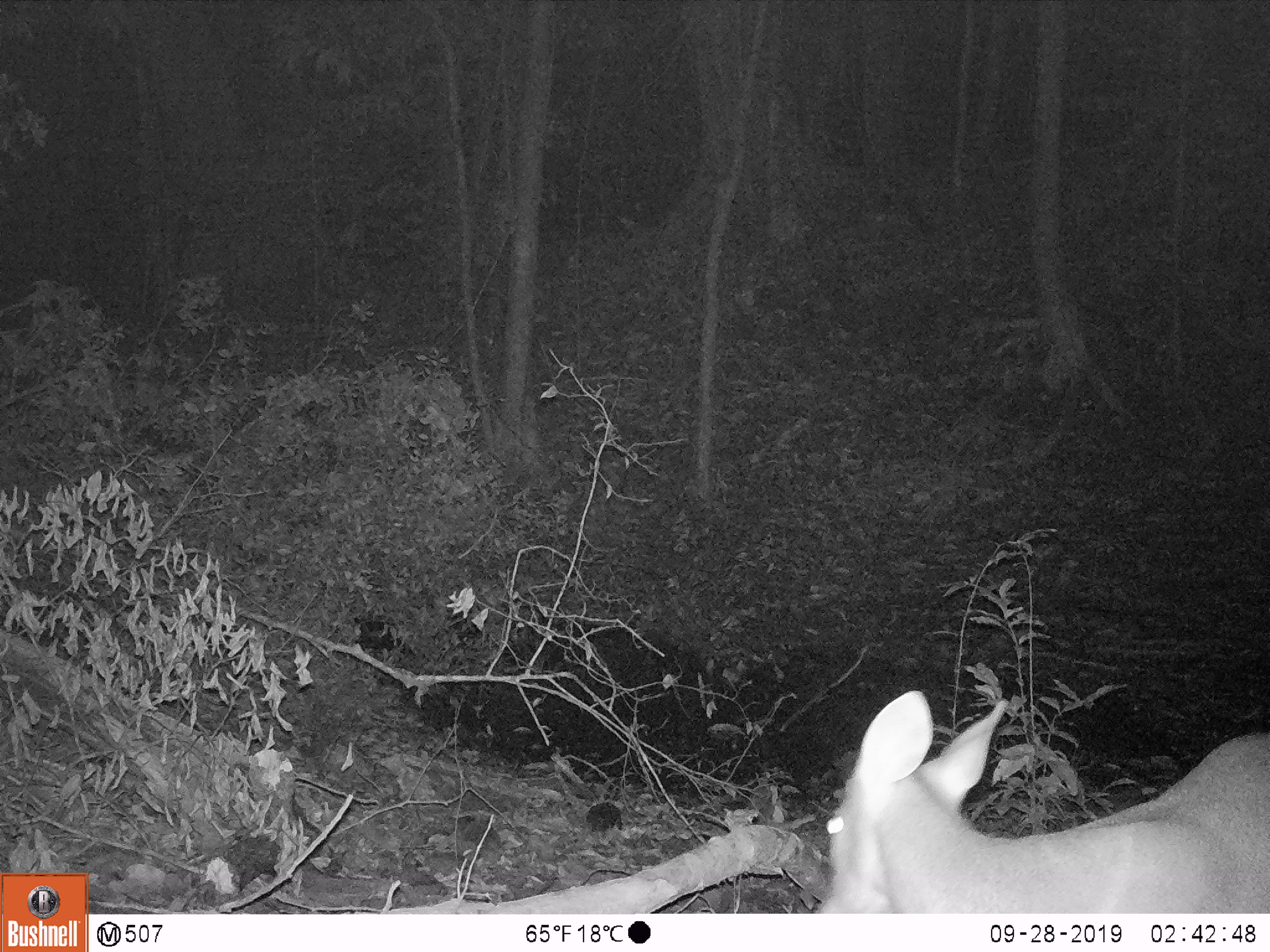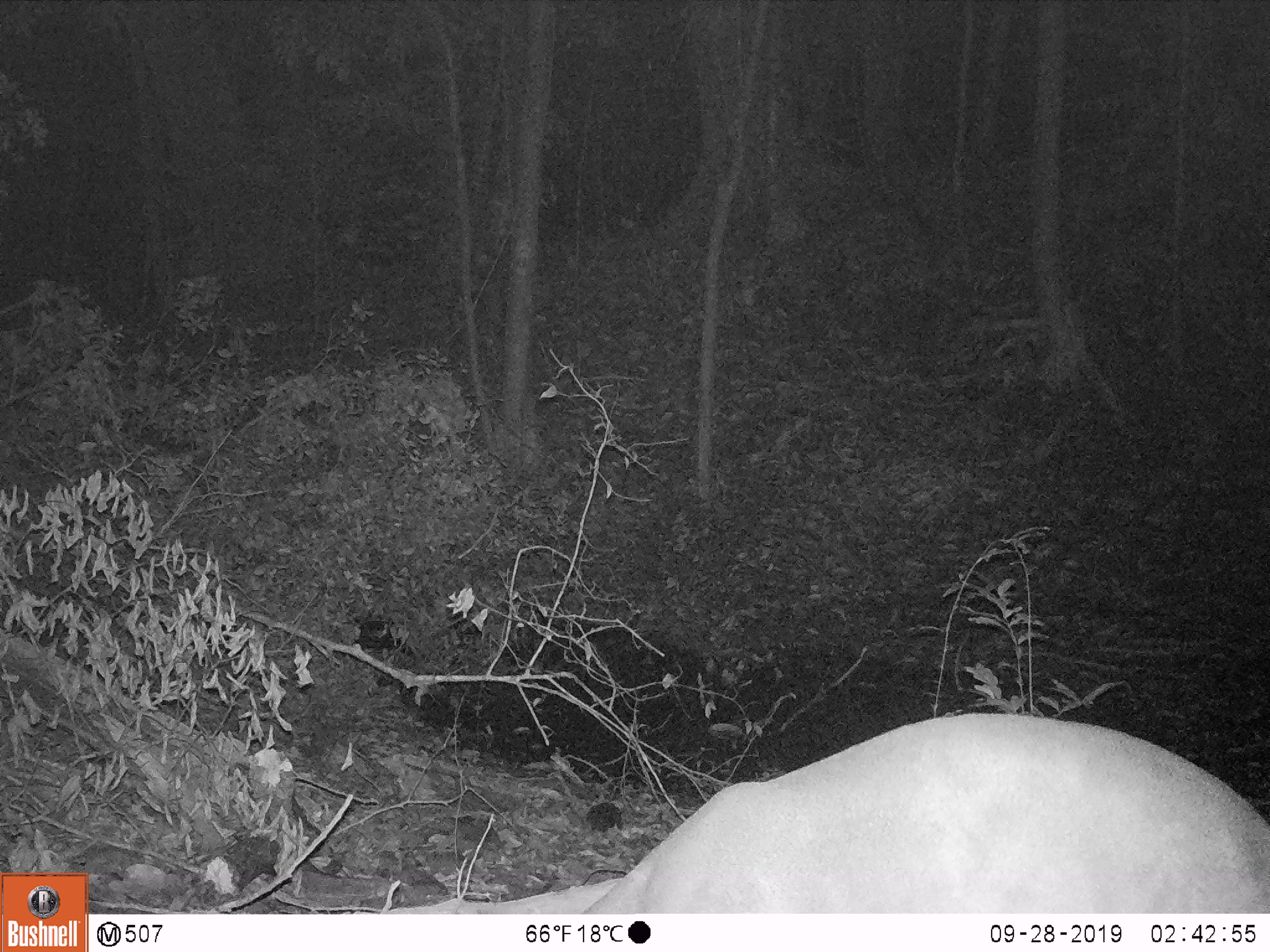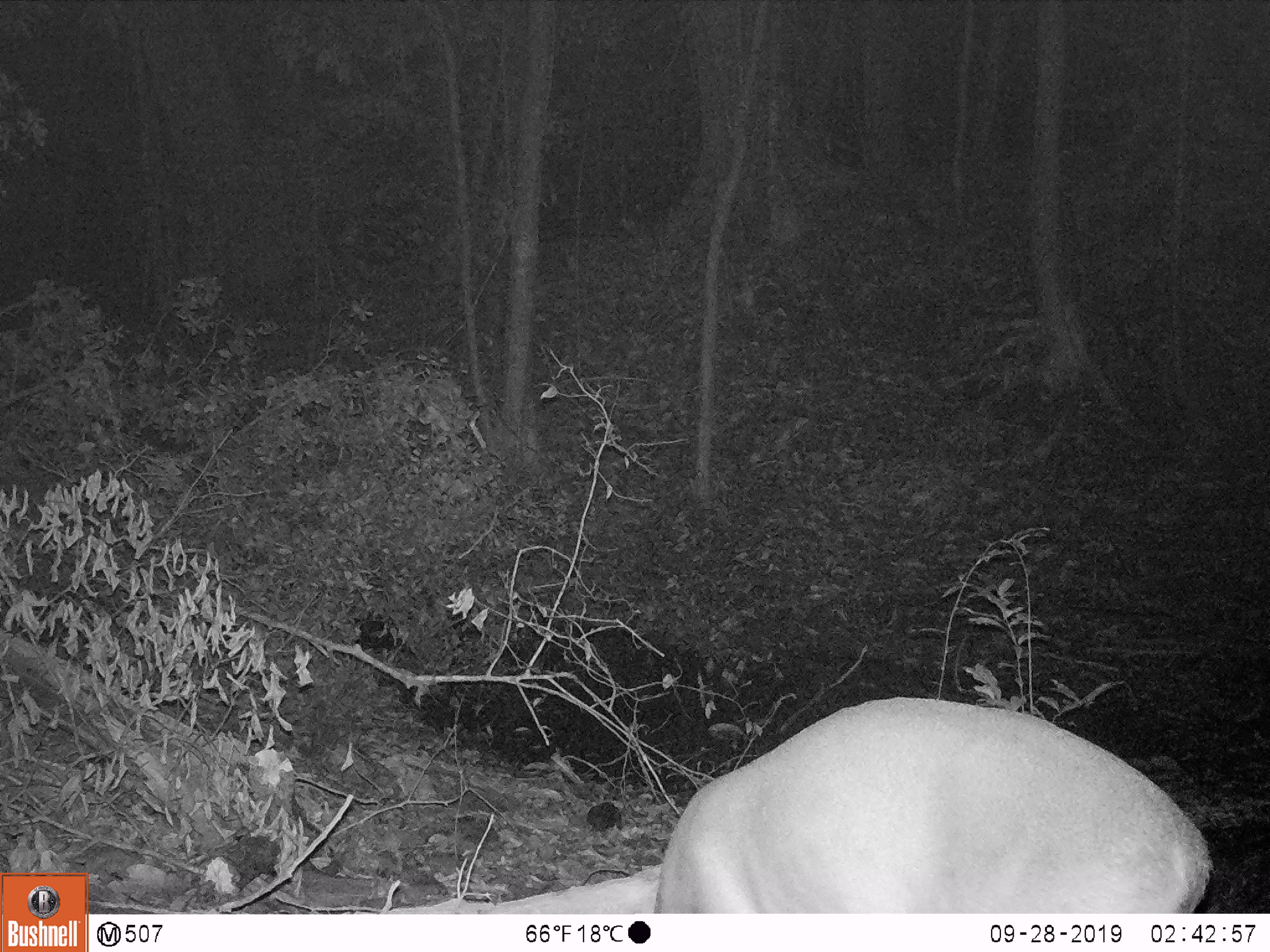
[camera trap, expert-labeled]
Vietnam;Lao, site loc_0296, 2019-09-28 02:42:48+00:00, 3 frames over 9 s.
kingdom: Animalia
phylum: Chordata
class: Mammalia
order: Artiodactyla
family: Cervidae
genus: Muntiacus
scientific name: Muntiacus vuquangensis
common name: large-antlered muntjac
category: large antlered muntjac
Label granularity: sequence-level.